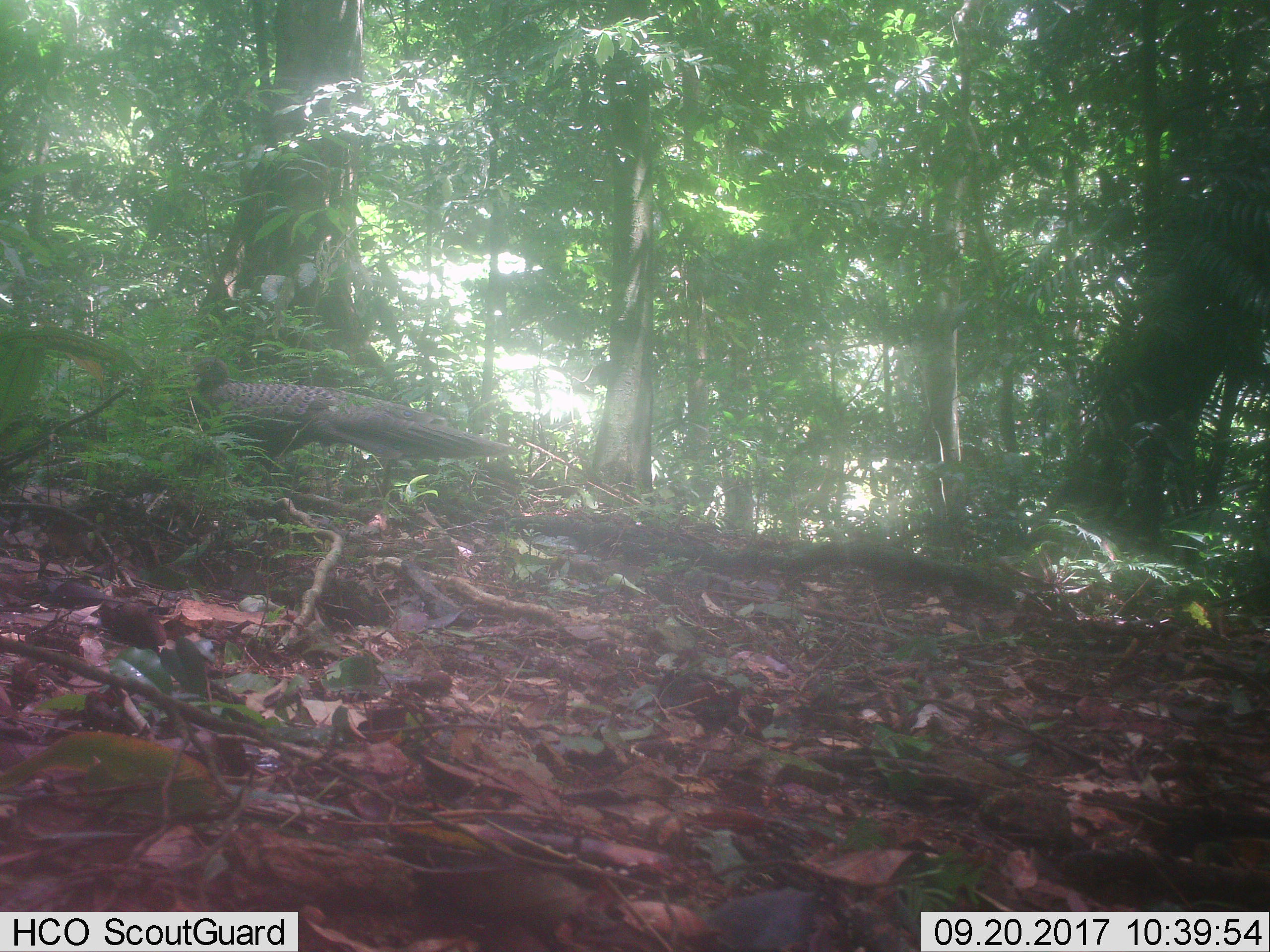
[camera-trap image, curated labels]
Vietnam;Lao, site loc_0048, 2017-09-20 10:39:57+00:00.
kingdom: Animalia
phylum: Chordata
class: Aves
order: Galliformes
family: Phasianidae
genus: Polyplectron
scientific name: Polyplectron bicalcaratum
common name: gray peacock-pheasant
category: grey peacock pheasant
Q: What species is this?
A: Grey peacock pheasant (gray peacock-pheasant) (Polyplectron bicalcaratum).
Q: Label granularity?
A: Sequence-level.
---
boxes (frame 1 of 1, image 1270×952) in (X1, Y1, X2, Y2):
grey peacock pheasant: (178, 356, 519, 485)